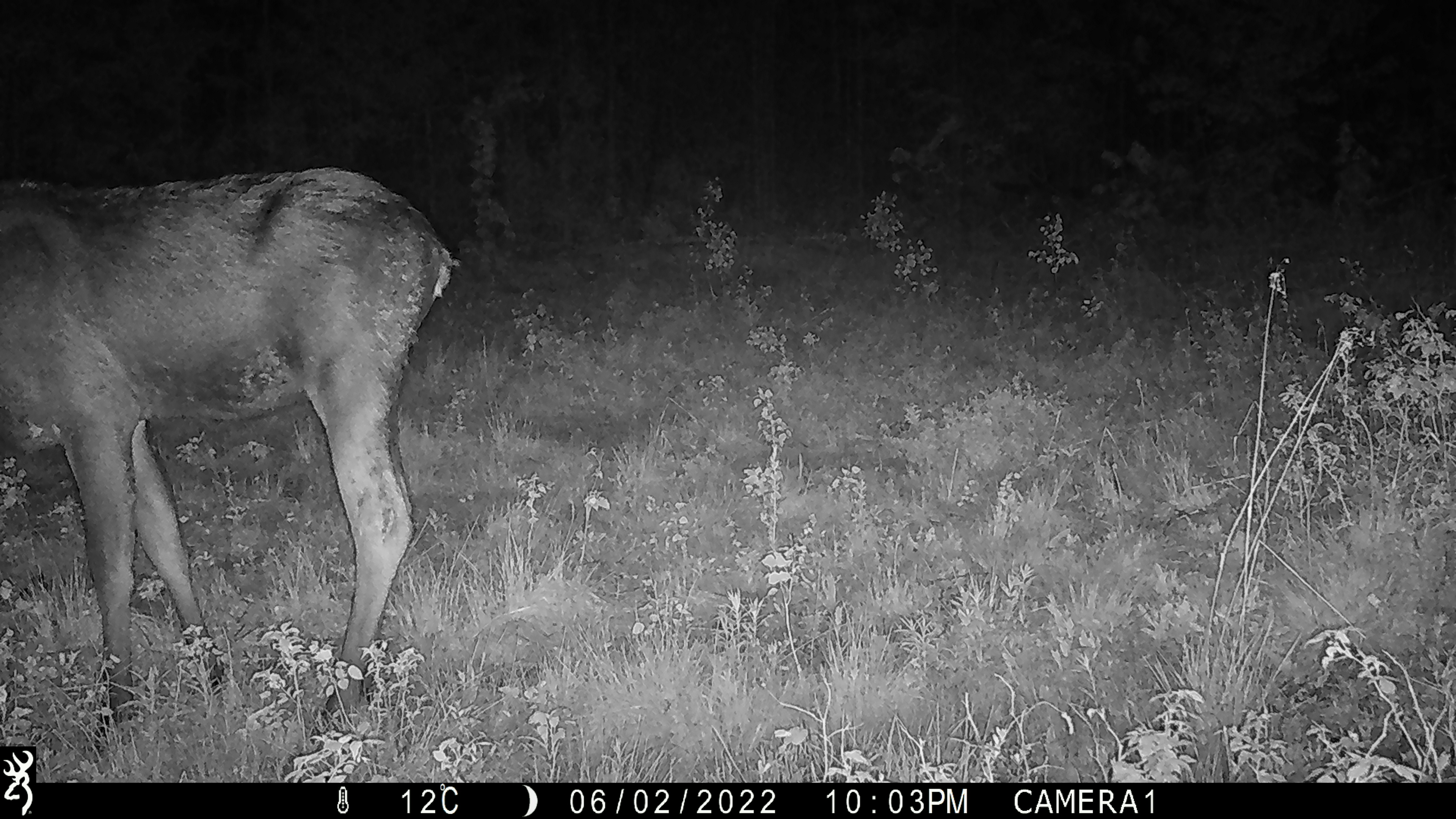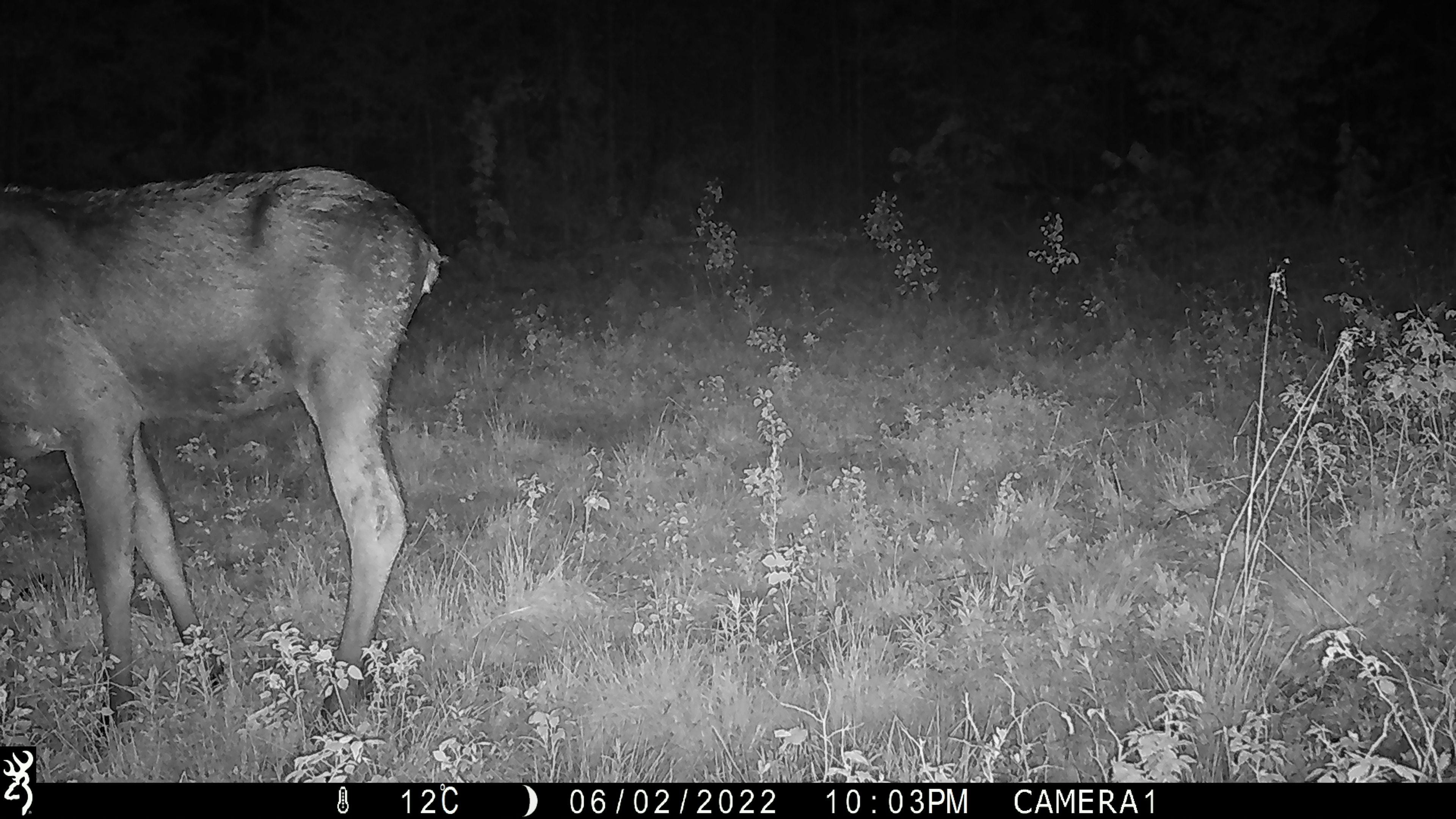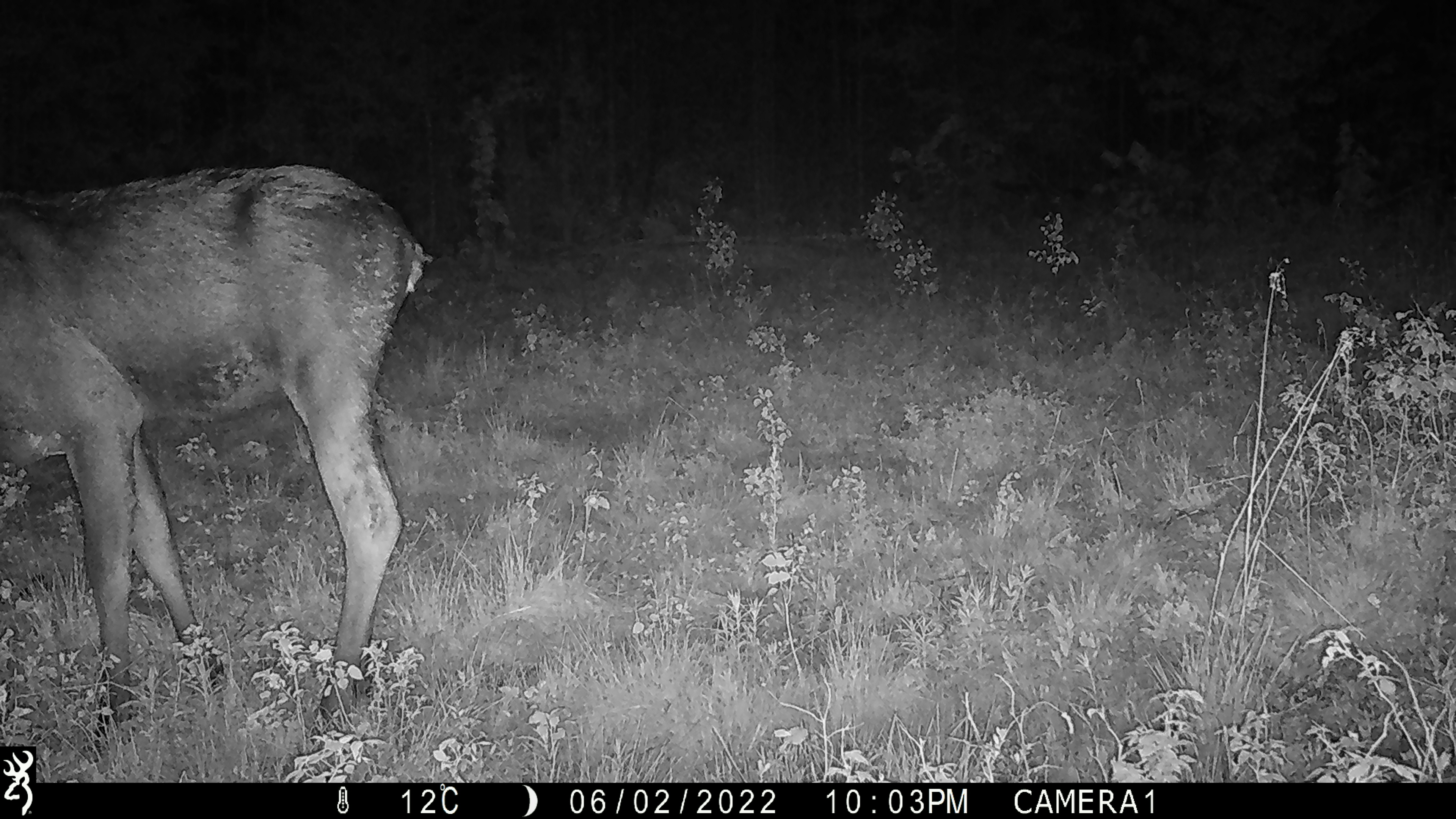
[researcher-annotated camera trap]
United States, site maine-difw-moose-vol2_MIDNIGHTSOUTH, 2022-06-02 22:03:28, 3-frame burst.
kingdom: Animalia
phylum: Chordata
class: Mammalia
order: Artiodactyla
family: Cervidae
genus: Alces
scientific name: Alces alces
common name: moose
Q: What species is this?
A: Moose (Alces alces).